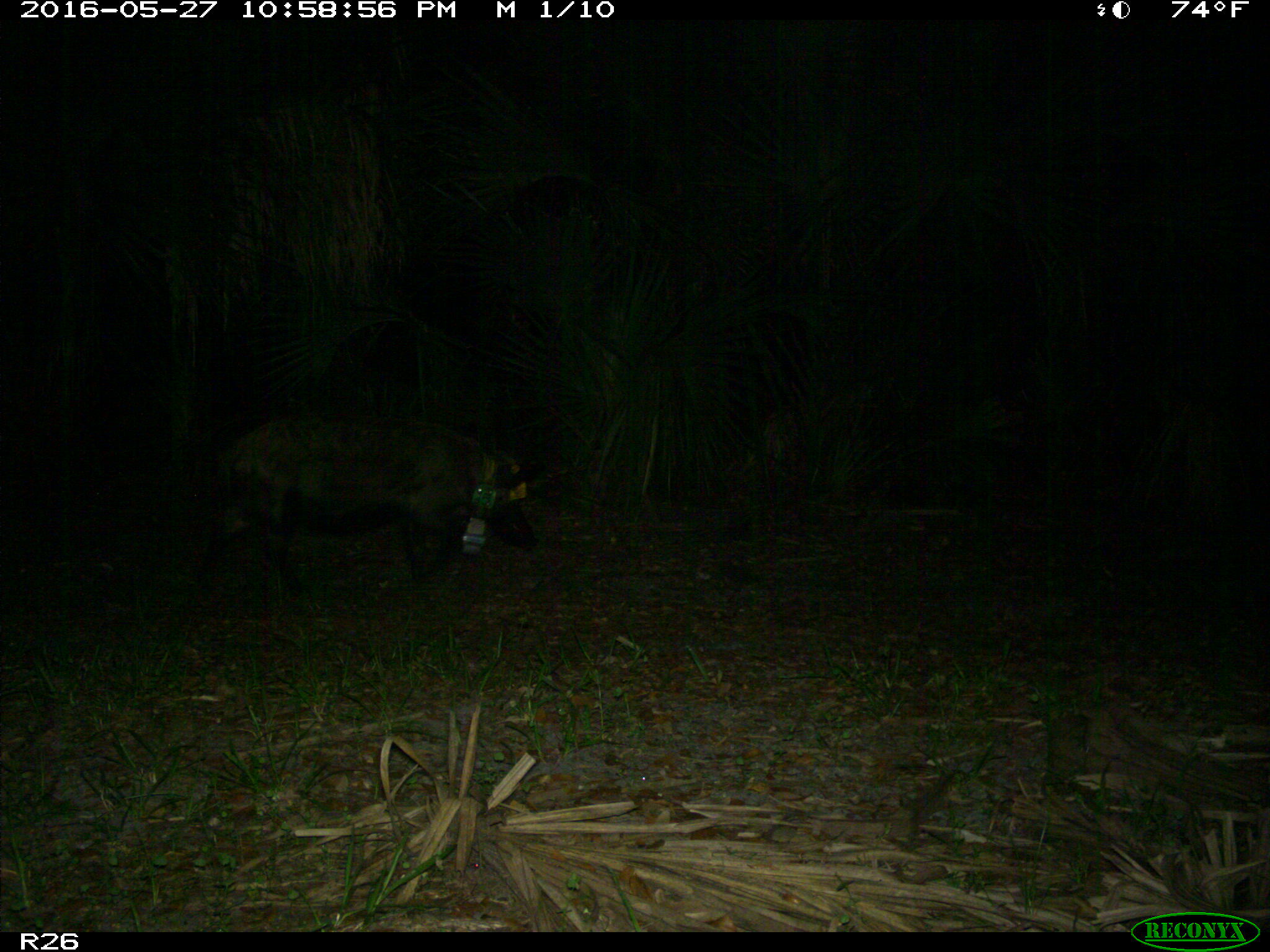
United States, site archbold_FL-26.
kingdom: Animalia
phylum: Chordata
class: Mammalia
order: Artiodactyla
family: Suidae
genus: Sus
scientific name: Sus scrofa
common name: wild boar